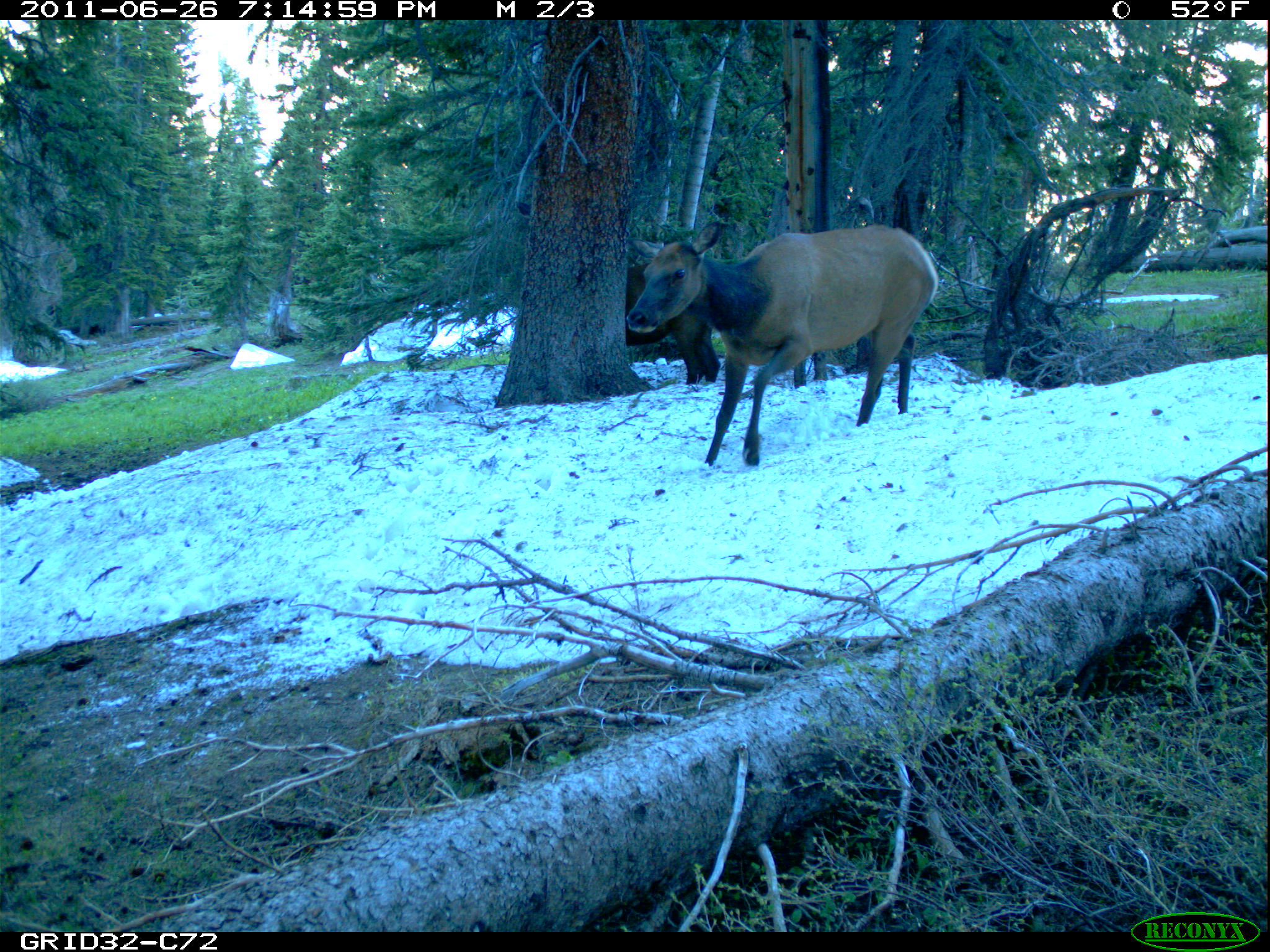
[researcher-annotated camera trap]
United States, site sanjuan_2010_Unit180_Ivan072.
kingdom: Animalia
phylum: Chordata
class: Mammalia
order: Artiodactyla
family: Cervidae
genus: Cervus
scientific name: Cervus elaphus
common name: red deer